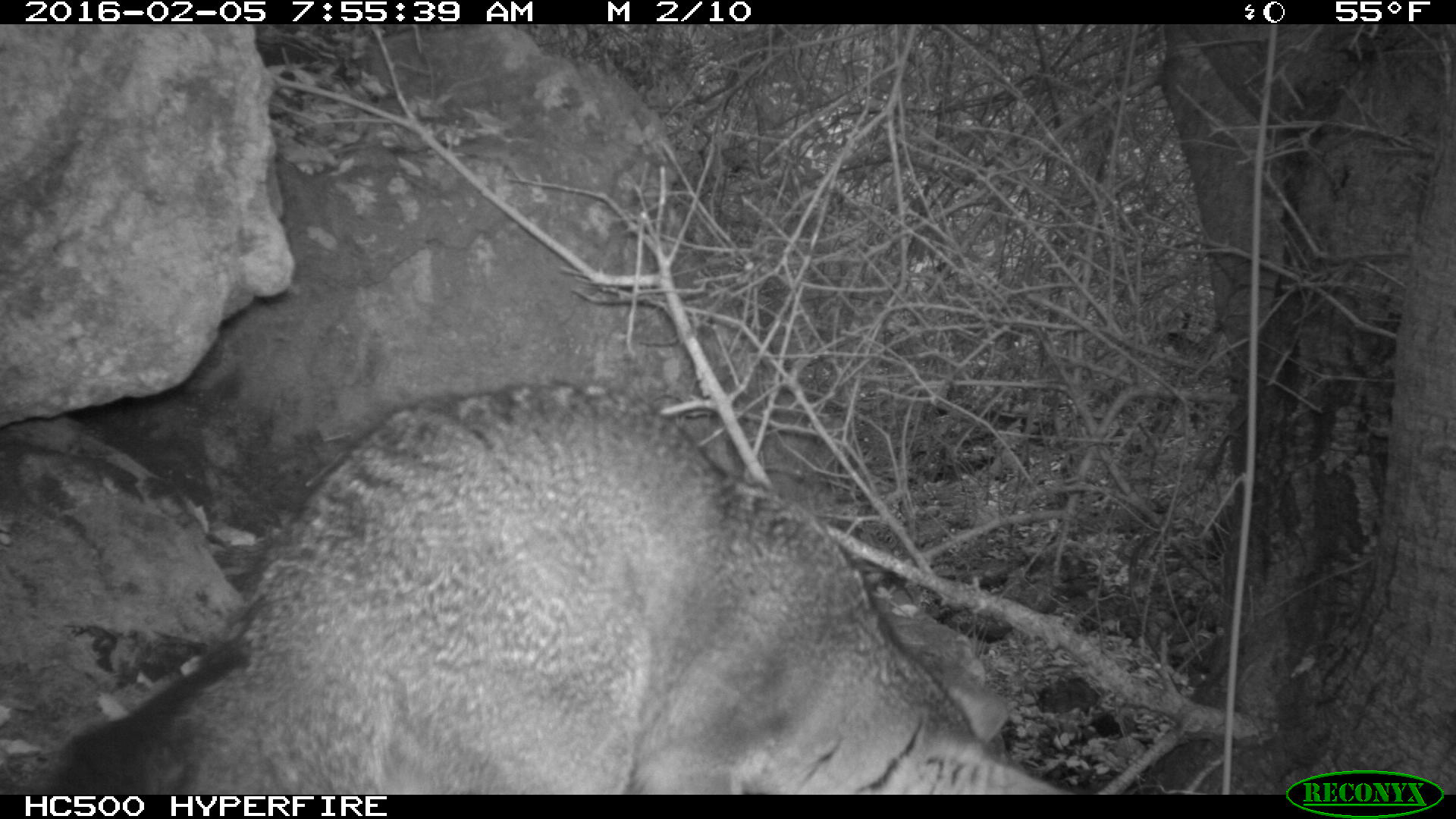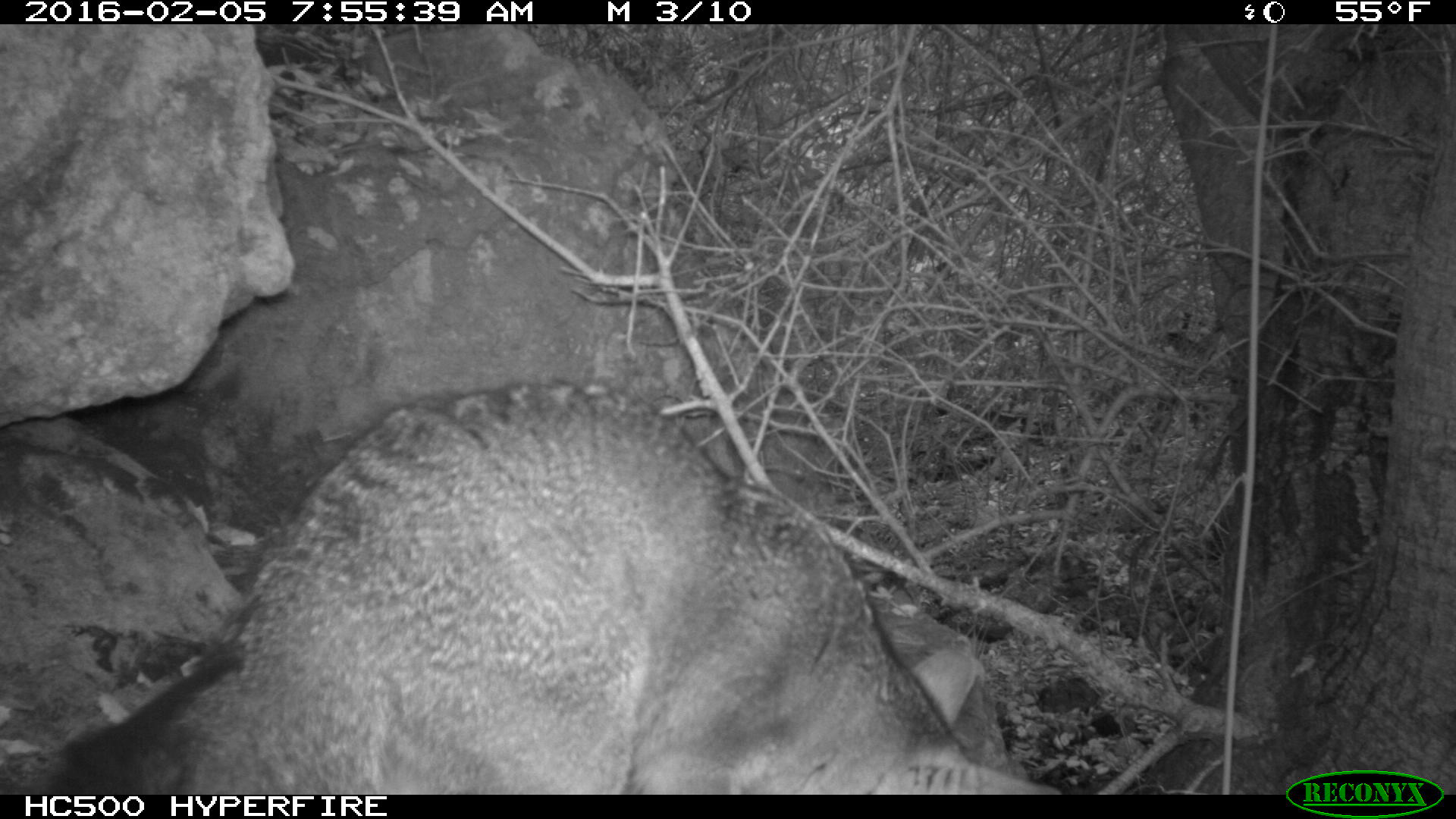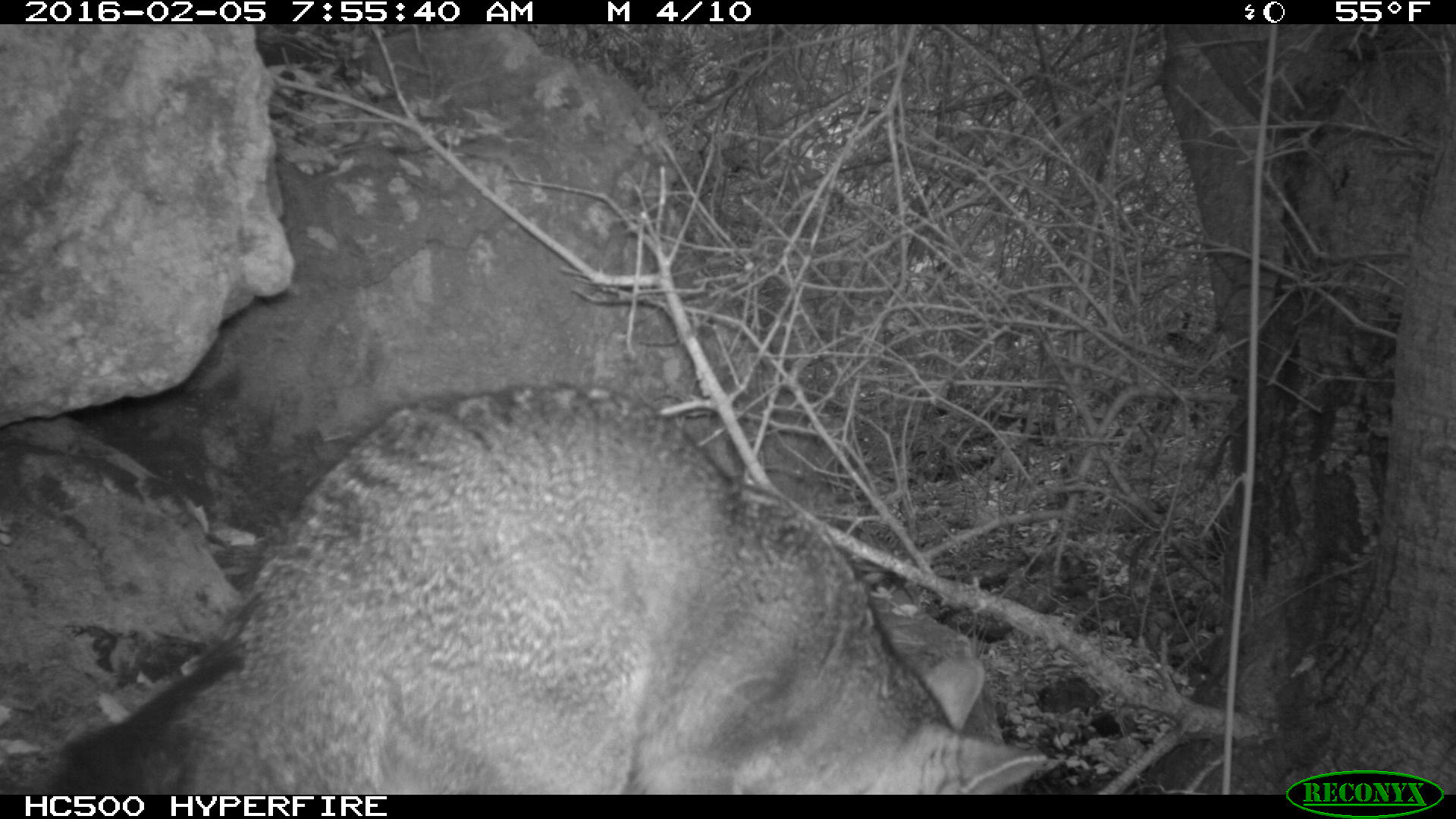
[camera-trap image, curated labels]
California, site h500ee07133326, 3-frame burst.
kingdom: Animalia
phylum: Chordata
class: Mammalia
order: Carnivora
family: Canidae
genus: Urocyon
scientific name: Urocyon littoralis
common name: island fox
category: fox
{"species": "fox (island fox) (Urocyon littoralis)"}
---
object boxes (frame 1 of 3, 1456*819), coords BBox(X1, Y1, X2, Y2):
fox: BBox(36, 383, 1094, 792)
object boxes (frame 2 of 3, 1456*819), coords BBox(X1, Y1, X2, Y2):
fox: BBox(37, 378, 1062, 795)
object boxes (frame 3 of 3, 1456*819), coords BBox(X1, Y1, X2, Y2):
fox: BBox(36, 384, 1046, 792)